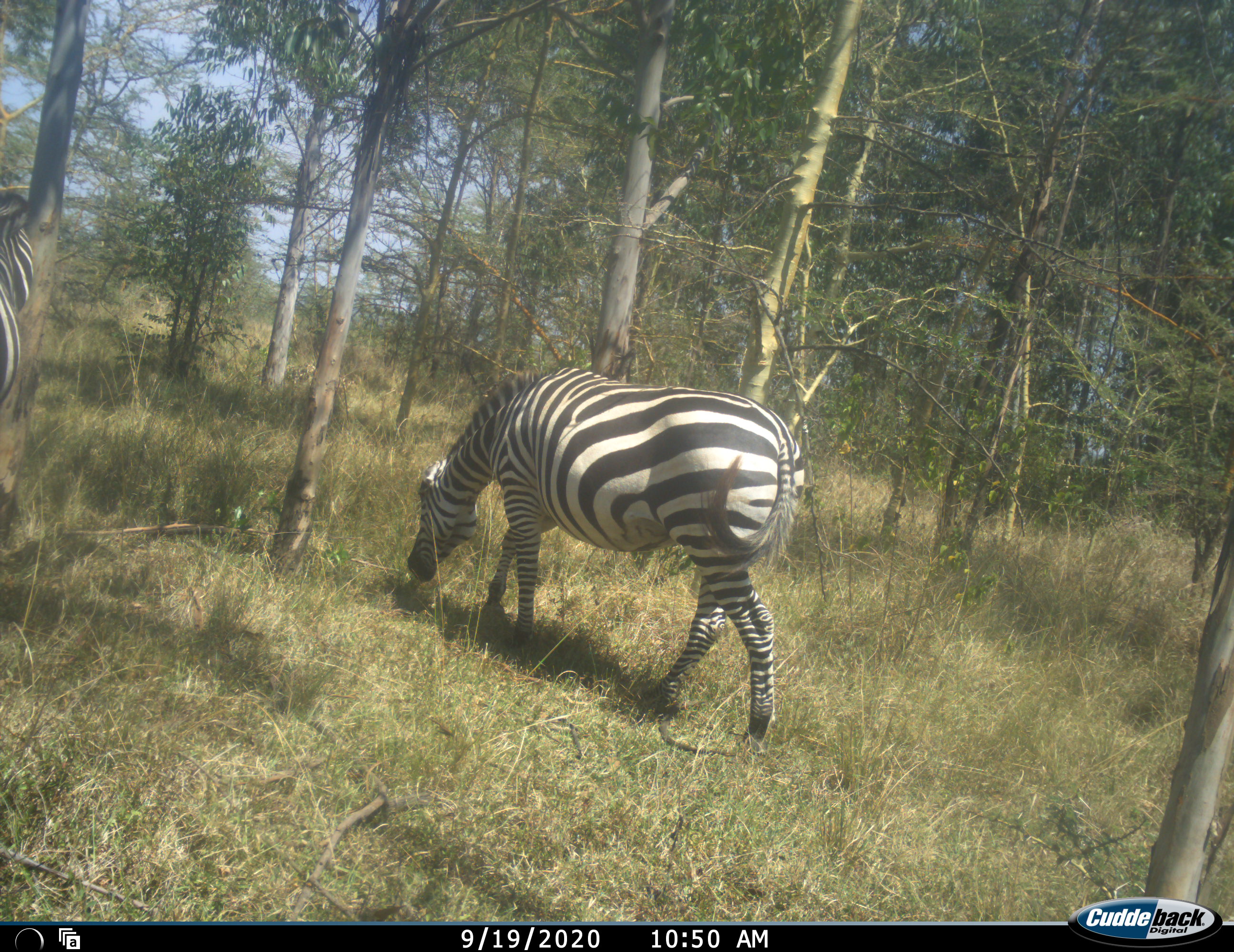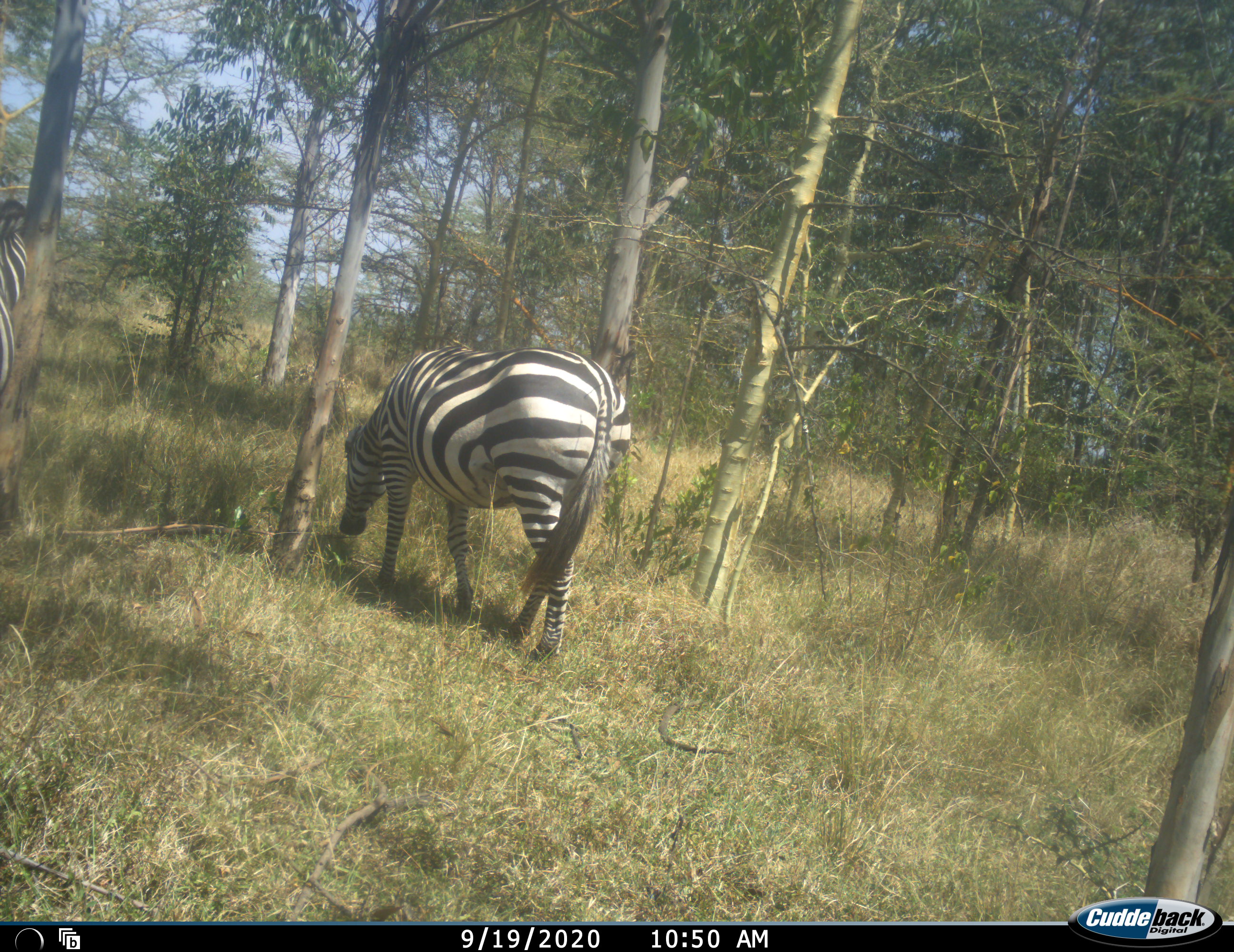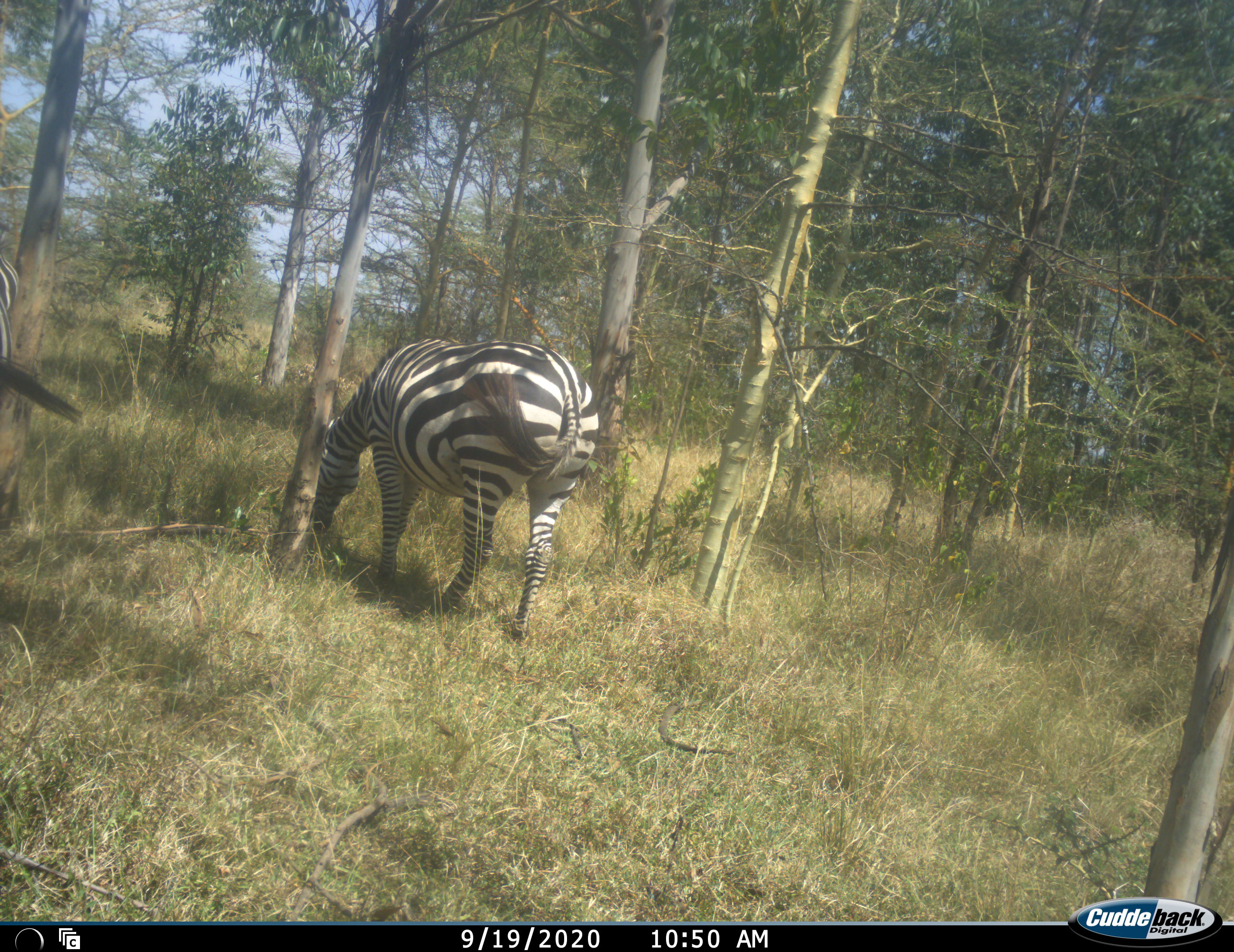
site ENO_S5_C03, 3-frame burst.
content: unidentified animal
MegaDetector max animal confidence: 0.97